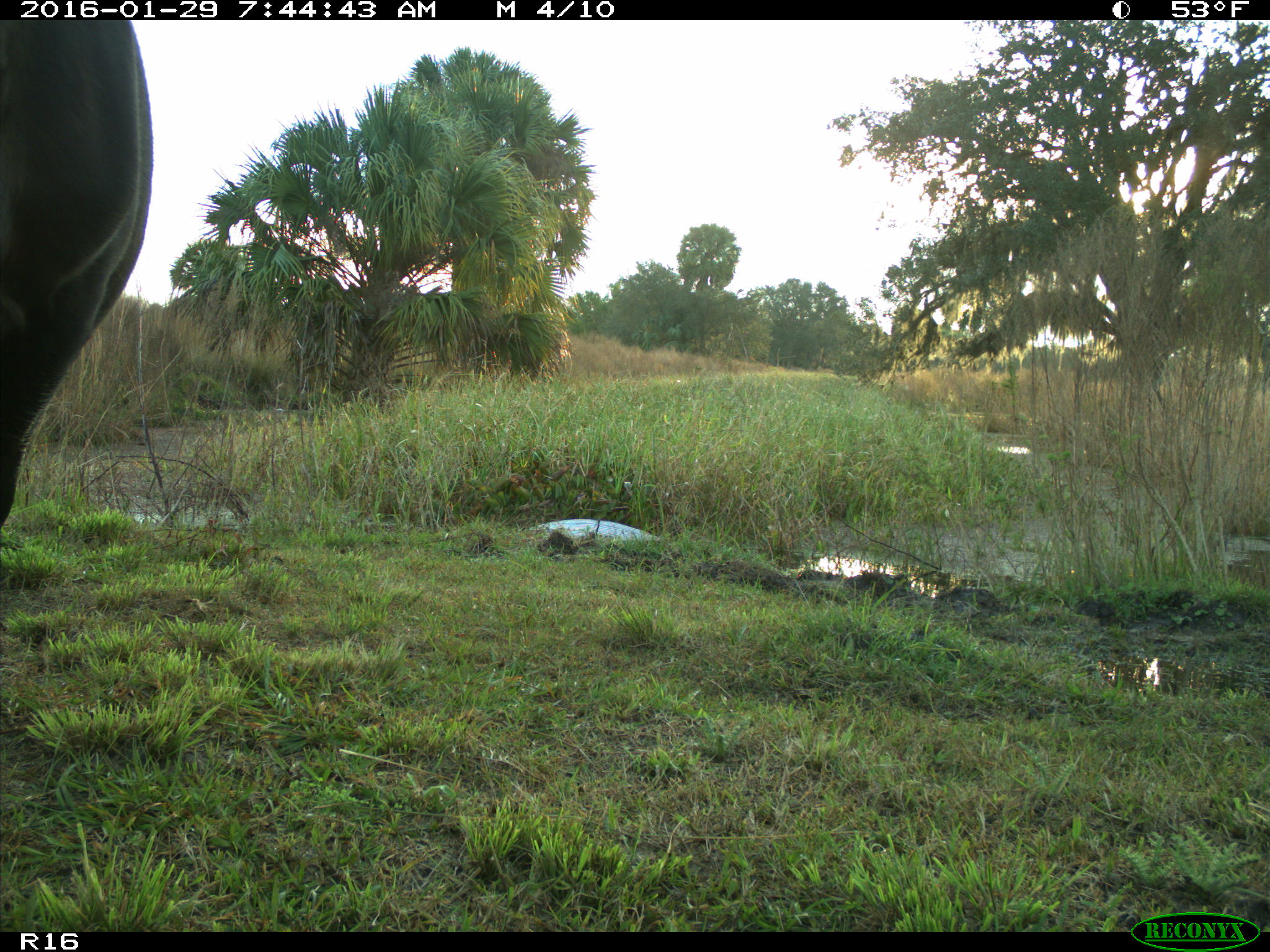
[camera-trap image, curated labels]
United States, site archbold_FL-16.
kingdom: Animalia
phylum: Chordata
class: Mammalia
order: Artiodactyla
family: Bovidae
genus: Bos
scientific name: Bos taurus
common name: domestic cow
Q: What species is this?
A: Bos taurus (domestic cow).